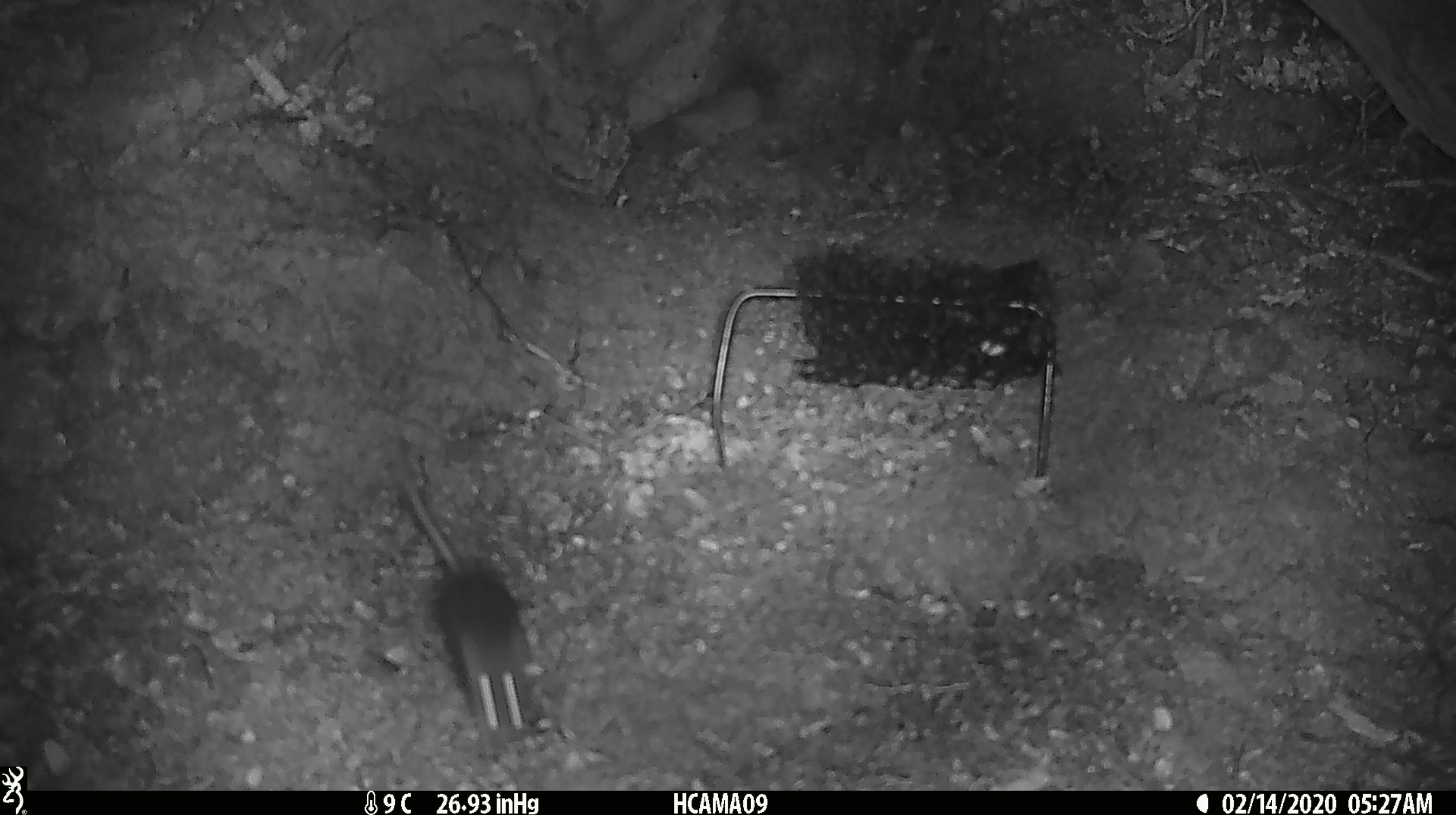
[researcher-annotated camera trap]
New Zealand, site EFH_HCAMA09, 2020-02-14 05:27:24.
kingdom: Animalia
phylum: Chordata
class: Mammalia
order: Rodentia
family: Muridae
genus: Mus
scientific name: Mus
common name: mouse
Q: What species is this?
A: Mouse (Mus).